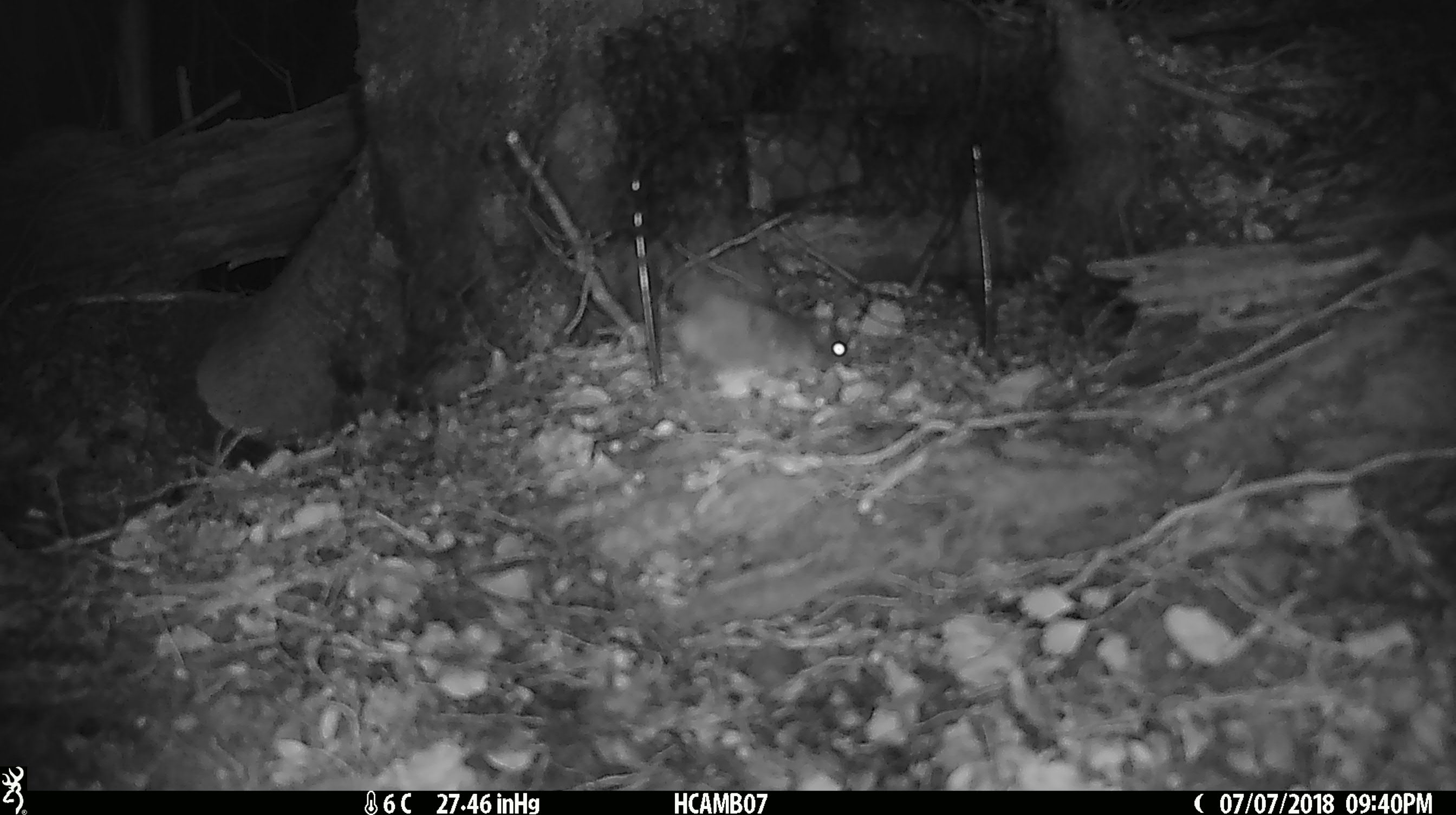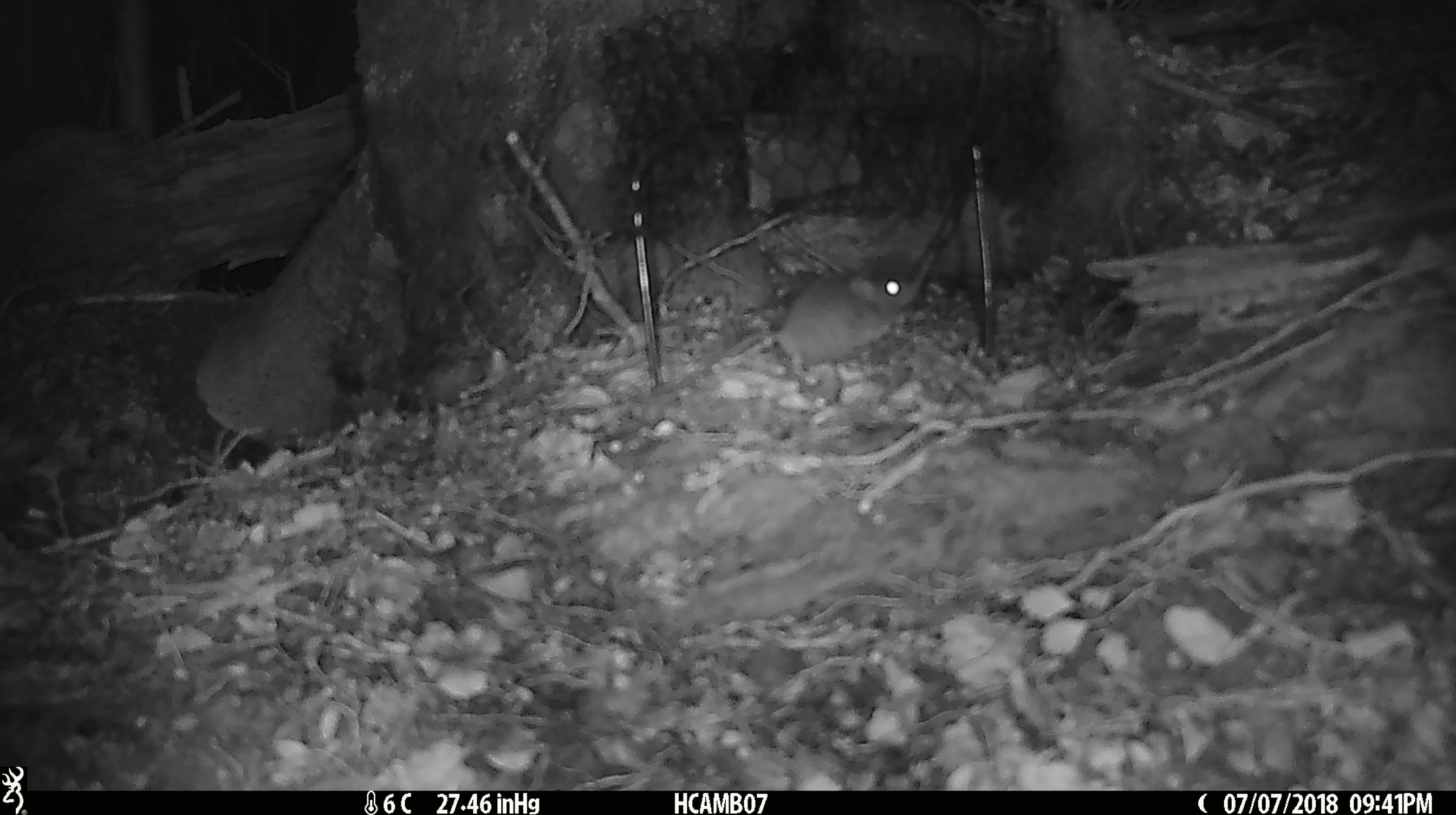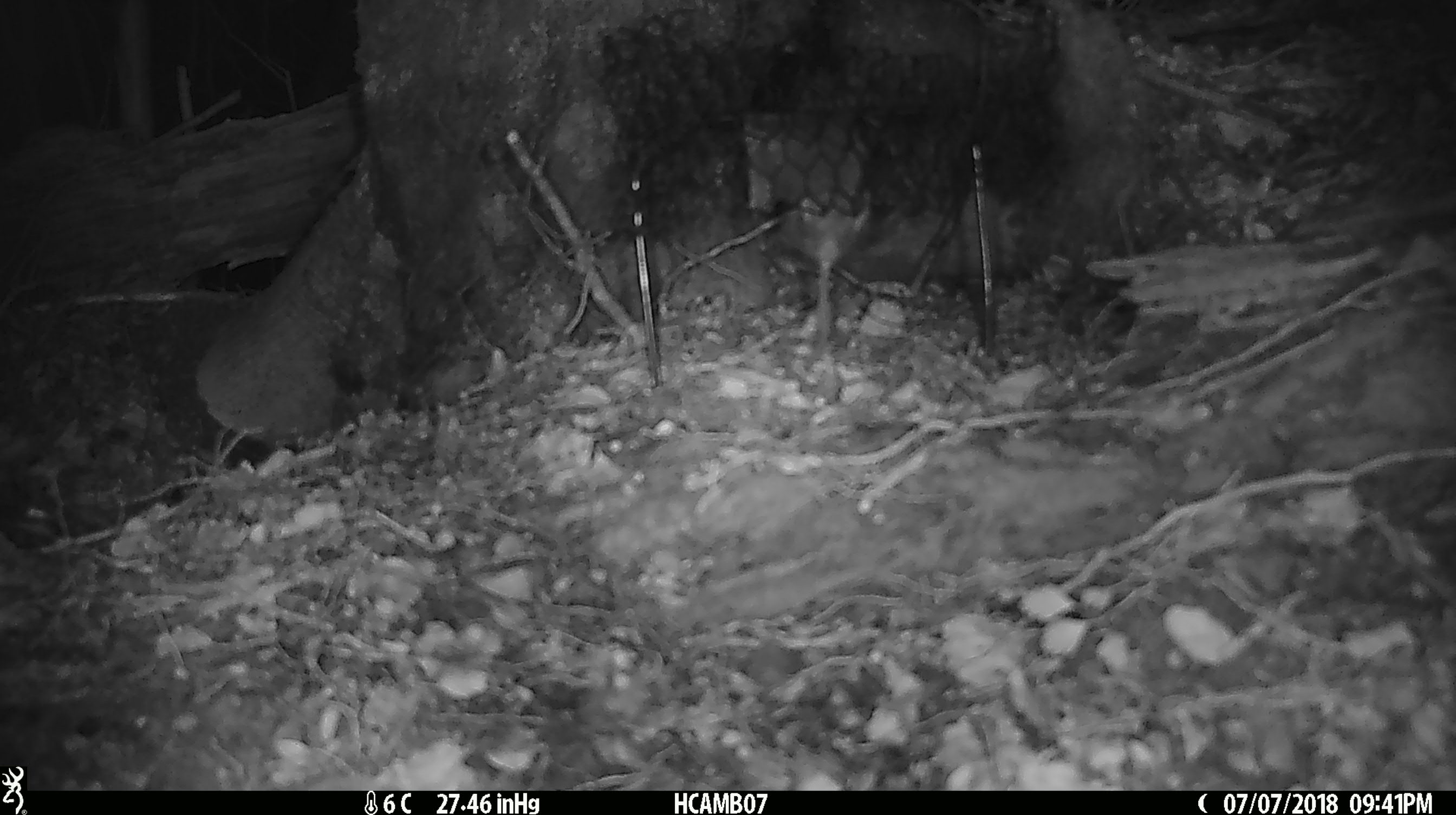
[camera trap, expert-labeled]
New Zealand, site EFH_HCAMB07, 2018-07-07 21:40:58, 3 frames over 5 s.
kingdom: Animalia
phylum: Chordata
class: Mammalia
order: Rodentia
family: Muridae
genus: Mus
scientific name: Mus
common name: mouse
Mouse (Mus).